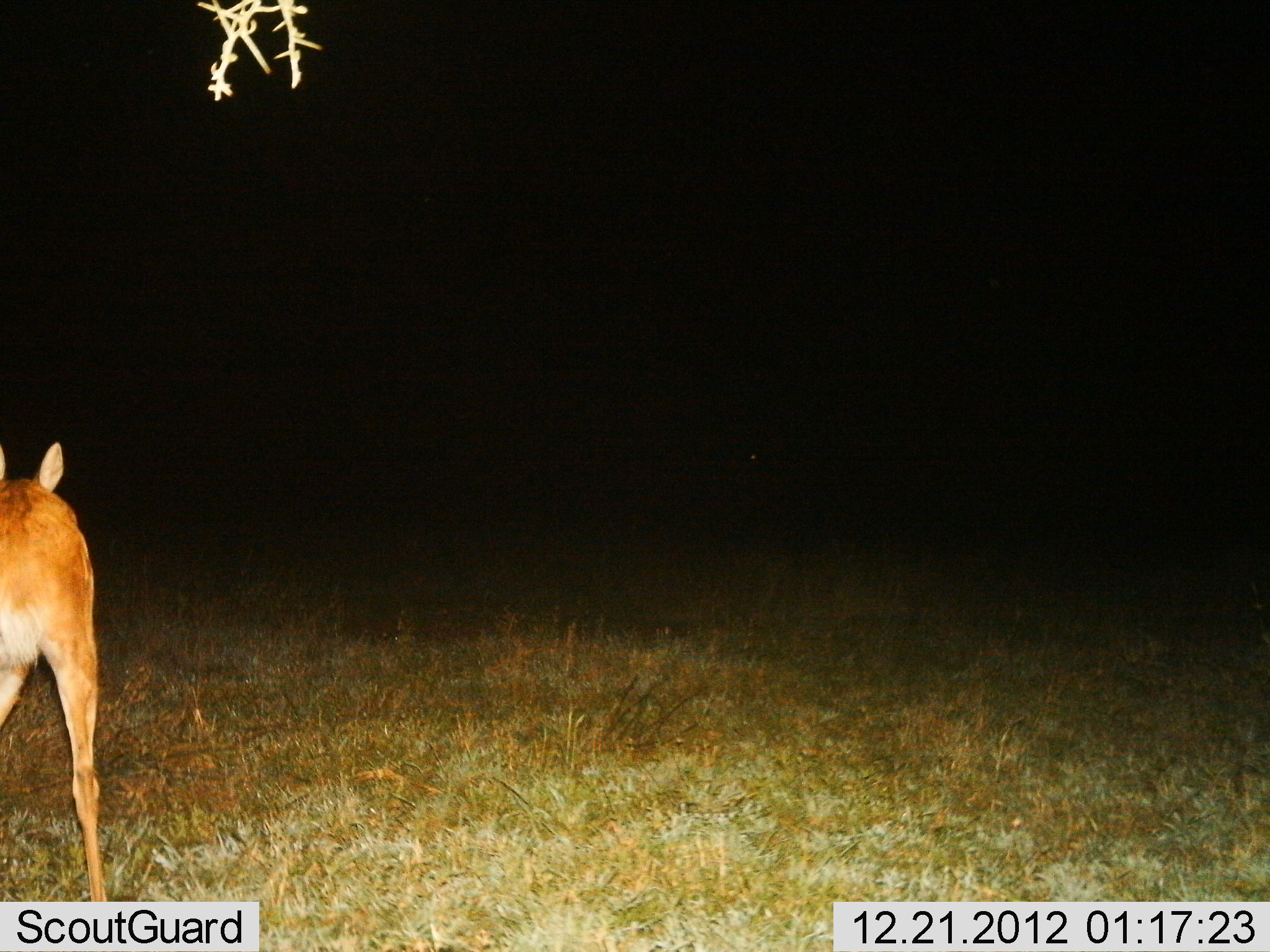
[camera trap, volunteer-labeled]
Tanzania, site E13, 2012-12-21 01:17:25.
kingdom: Animalia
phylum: Chordata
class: Mammalia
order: Artiodactyla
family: Bovidae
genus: Redunca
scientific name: Redunca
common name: reedbuck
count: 1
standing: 89%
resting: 0%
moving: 7%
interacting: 0%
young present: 0%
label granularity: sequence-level